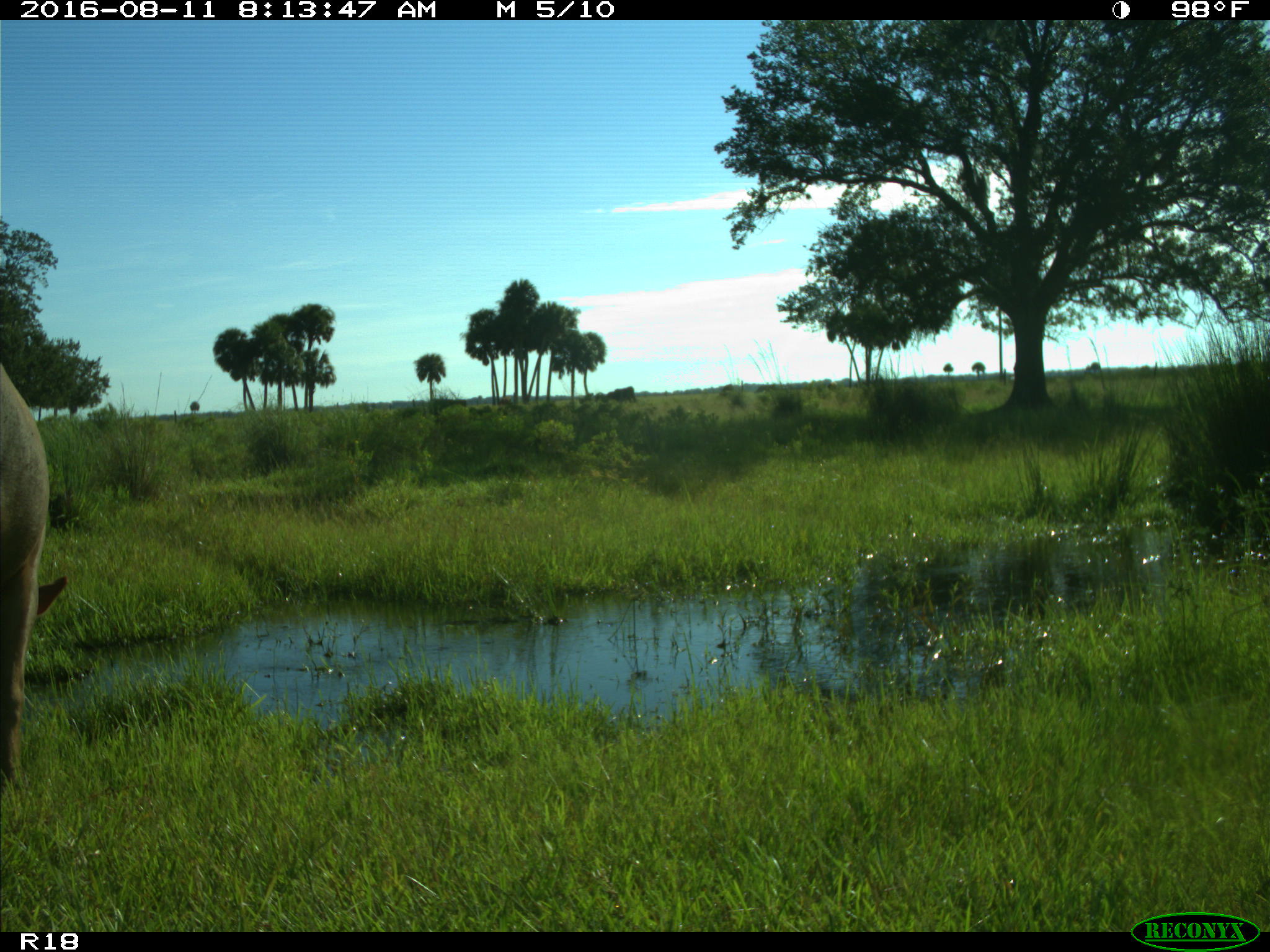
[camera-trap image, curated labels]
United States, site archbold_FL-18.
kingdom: Animalia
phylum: Chordata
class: Mammalia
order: Artiodactyla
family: Bovidae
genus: Bos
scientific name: Bos taurus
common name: domestic cow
Bos taurus (domestic cow).